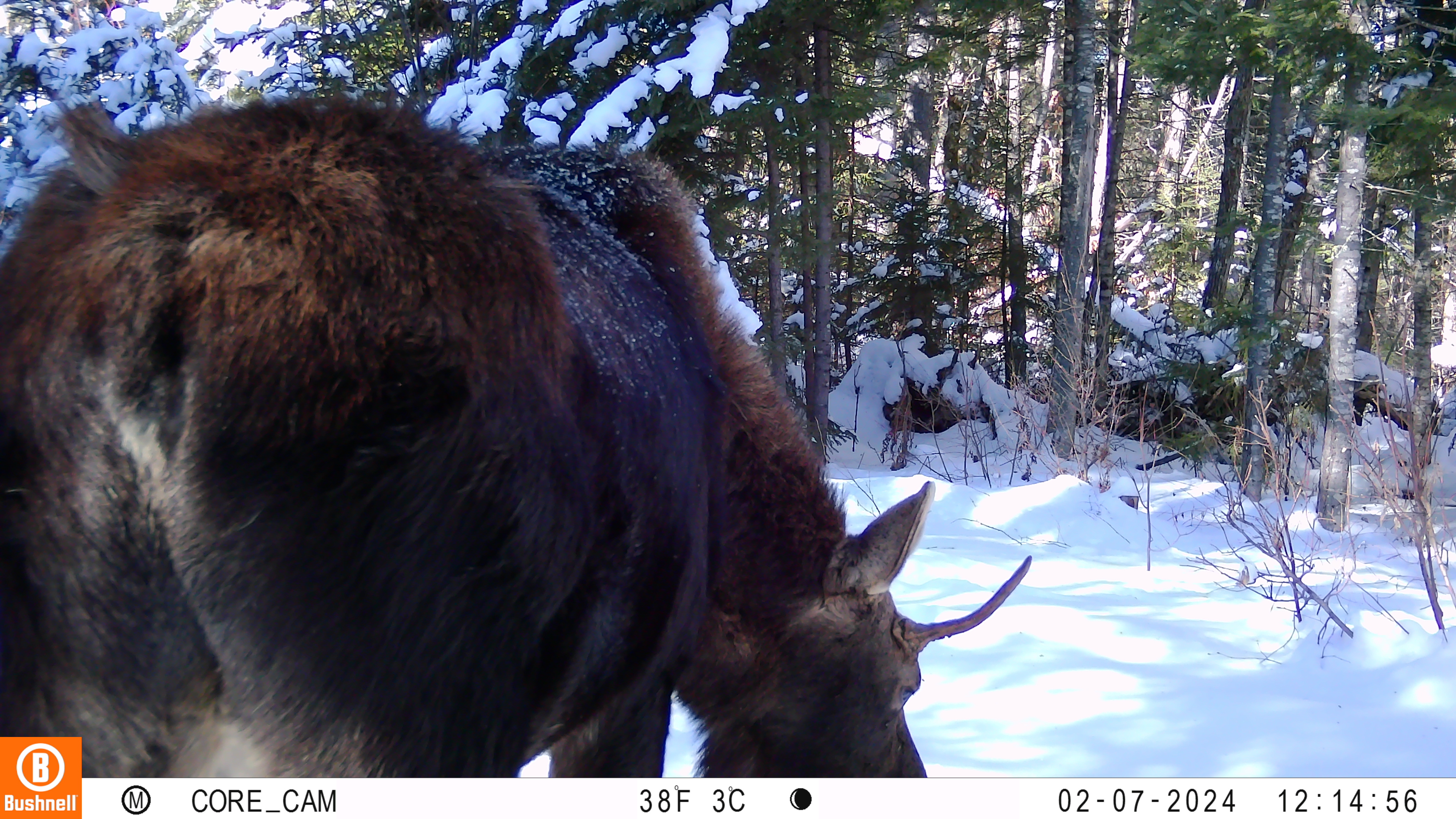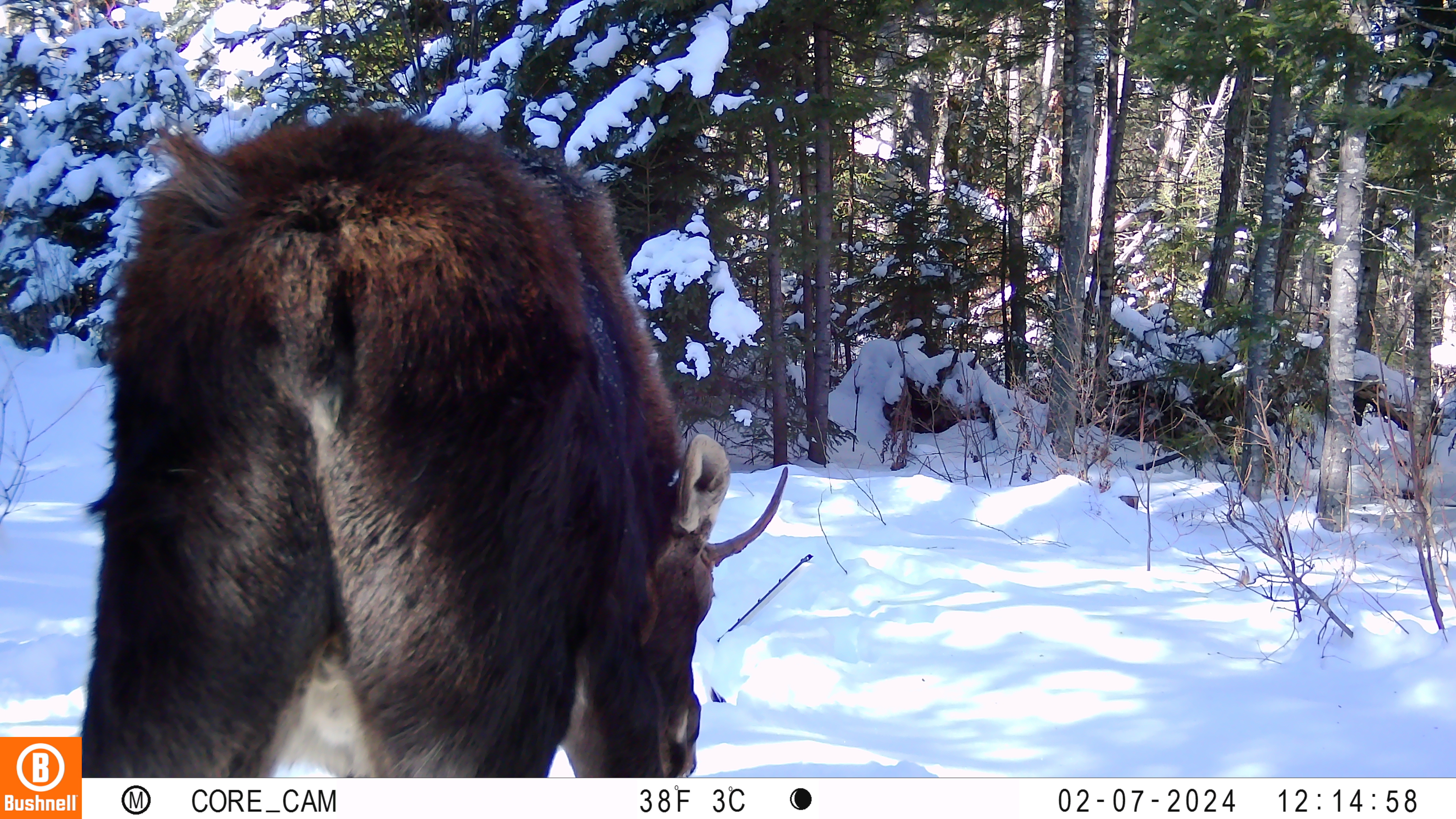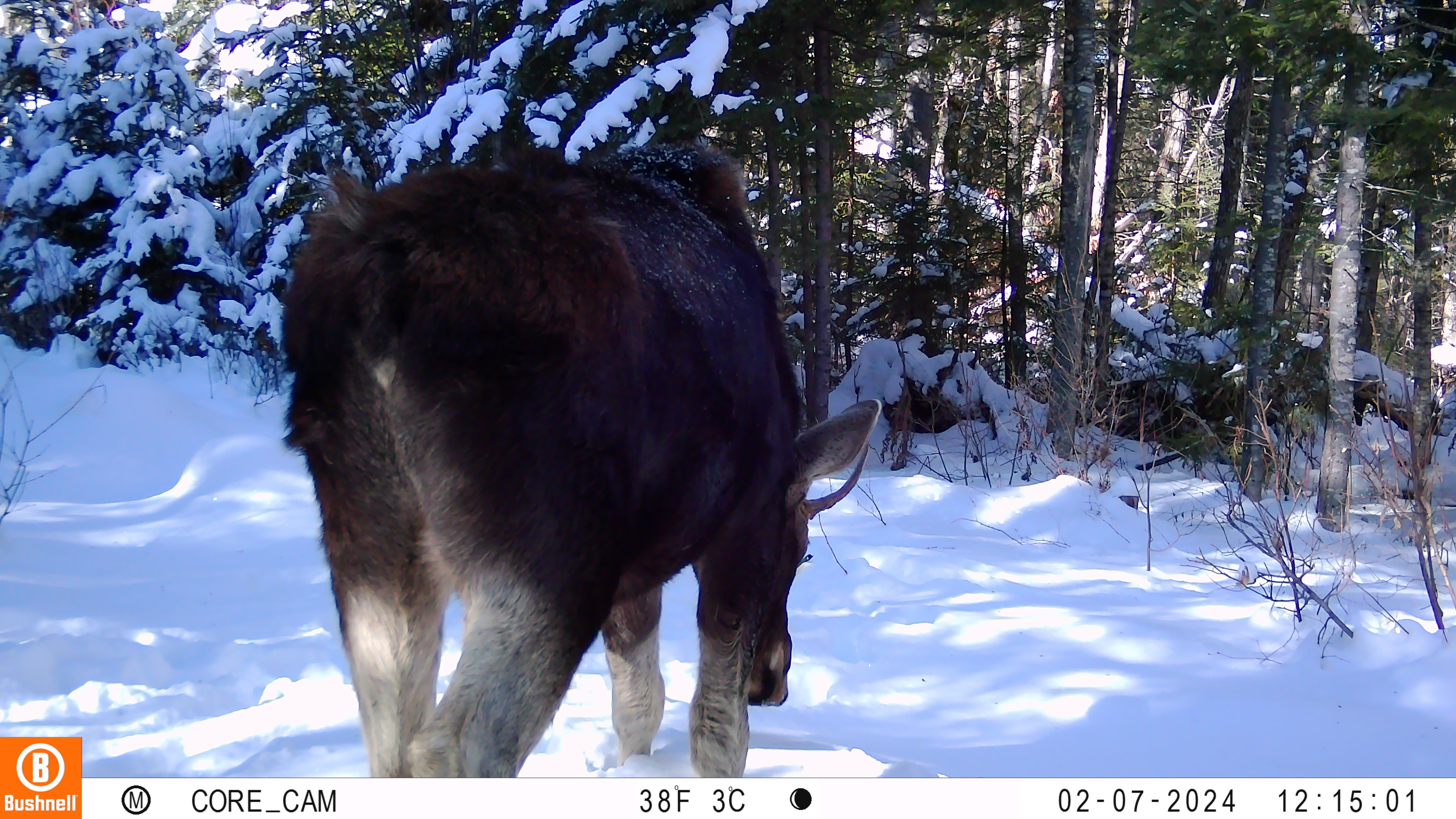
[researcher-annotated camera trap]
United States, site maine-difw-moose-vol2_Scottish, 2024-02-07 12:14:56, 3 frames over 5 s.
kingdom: Animalia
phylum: Chordata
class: Mammalia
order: Artiodactyla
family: Cervidae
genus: Alces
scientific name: Alces alces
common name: moose